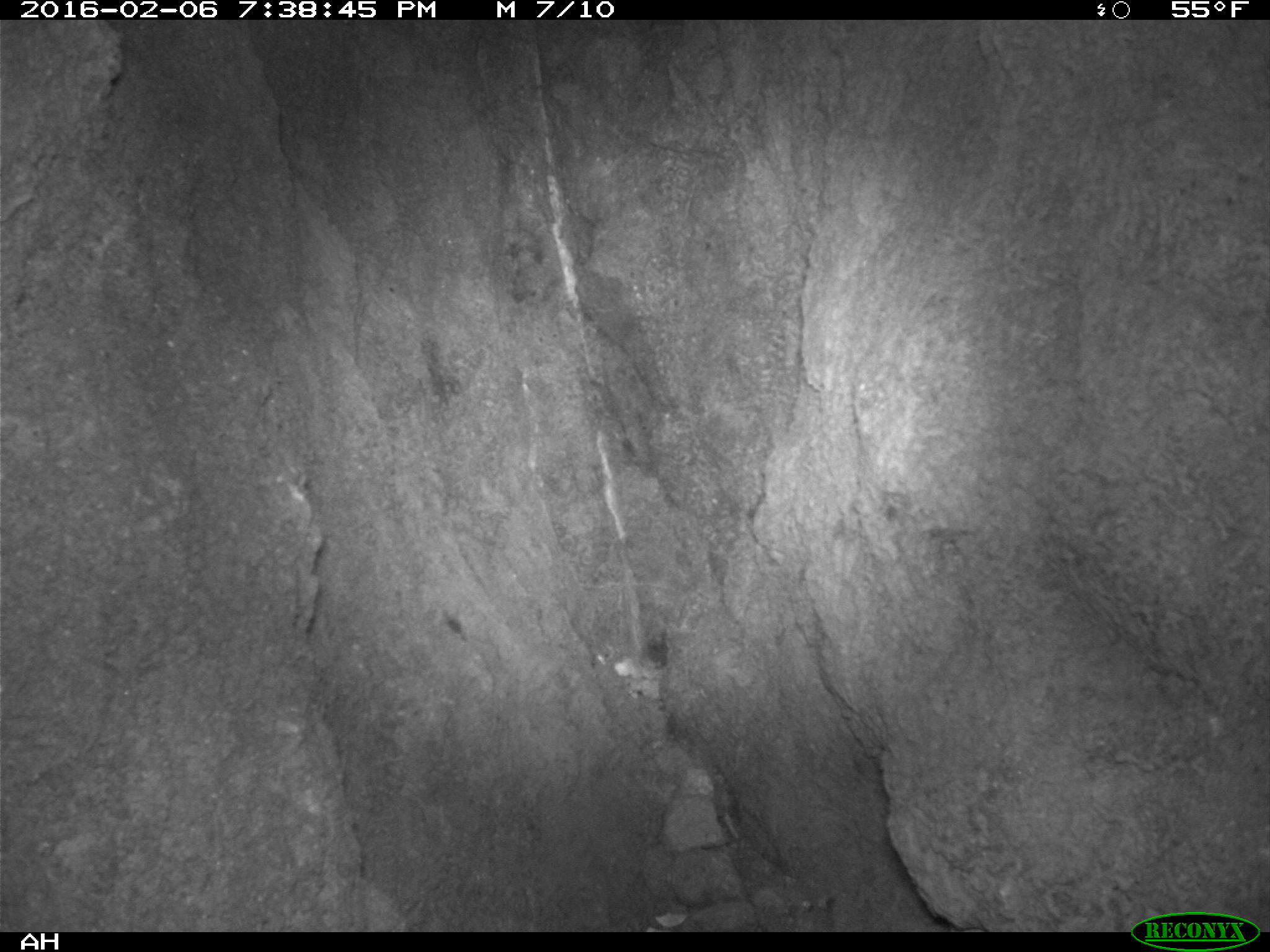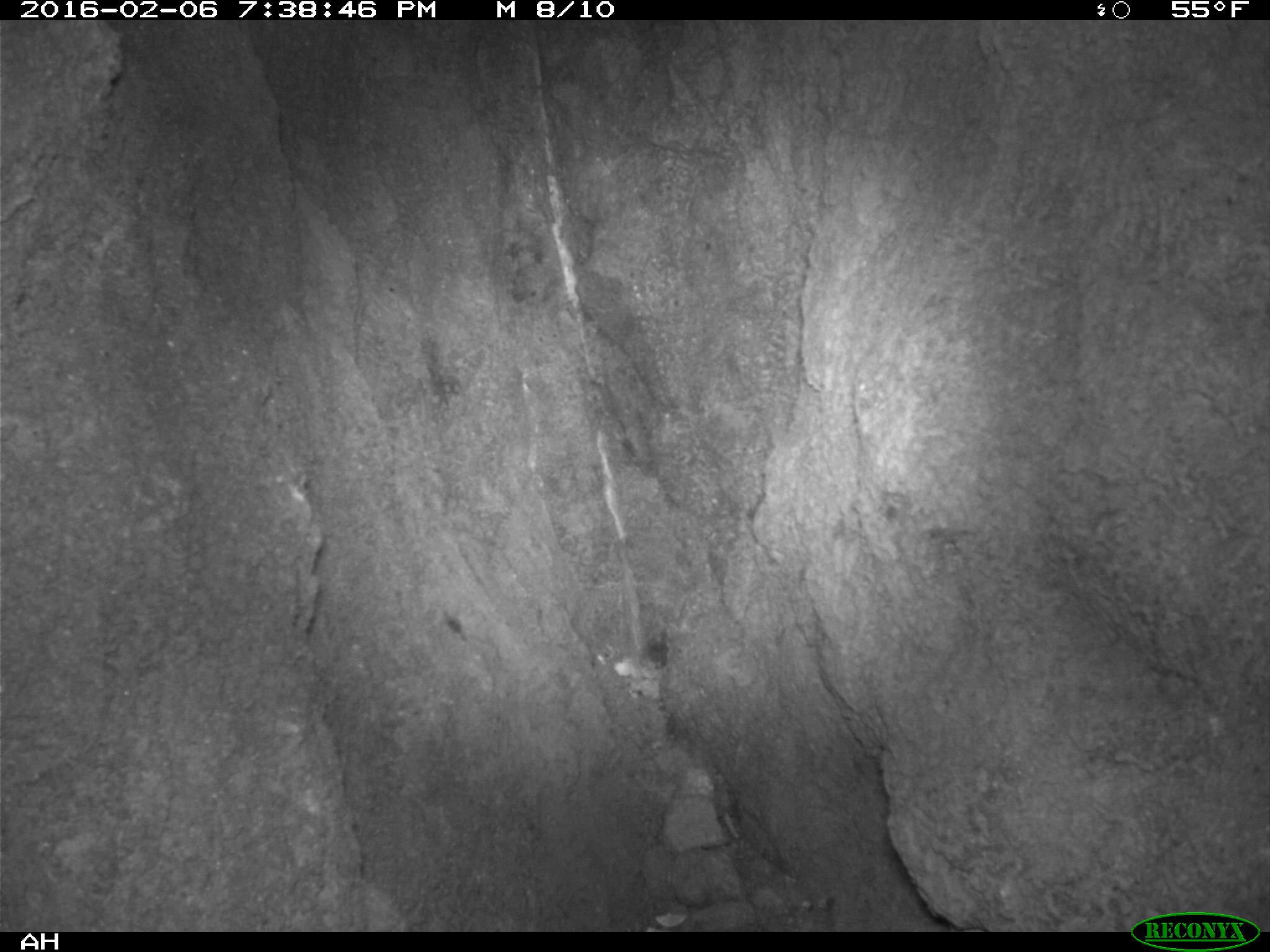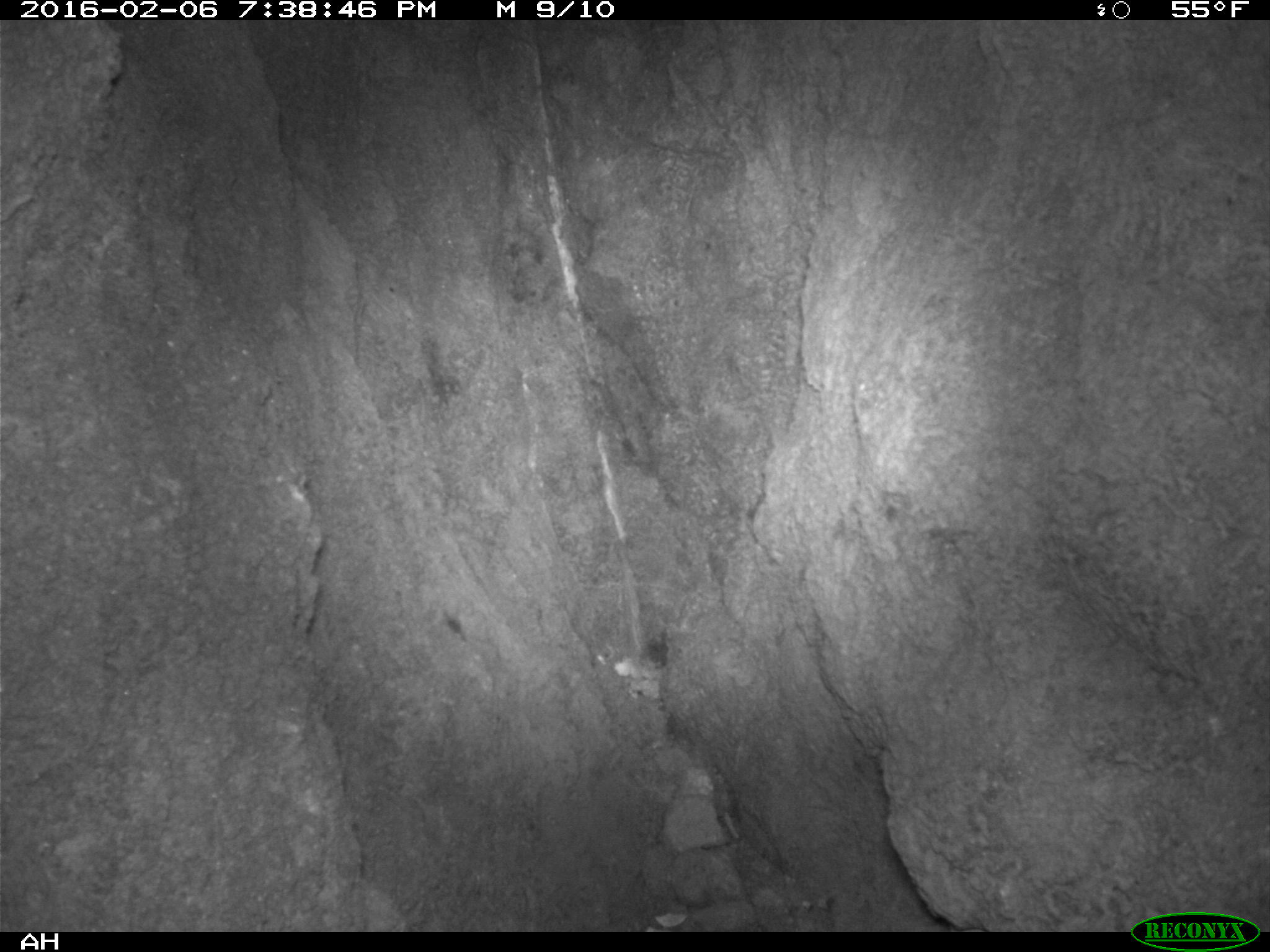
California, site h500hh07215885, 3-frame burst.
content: no animal present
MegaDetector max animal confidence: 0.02